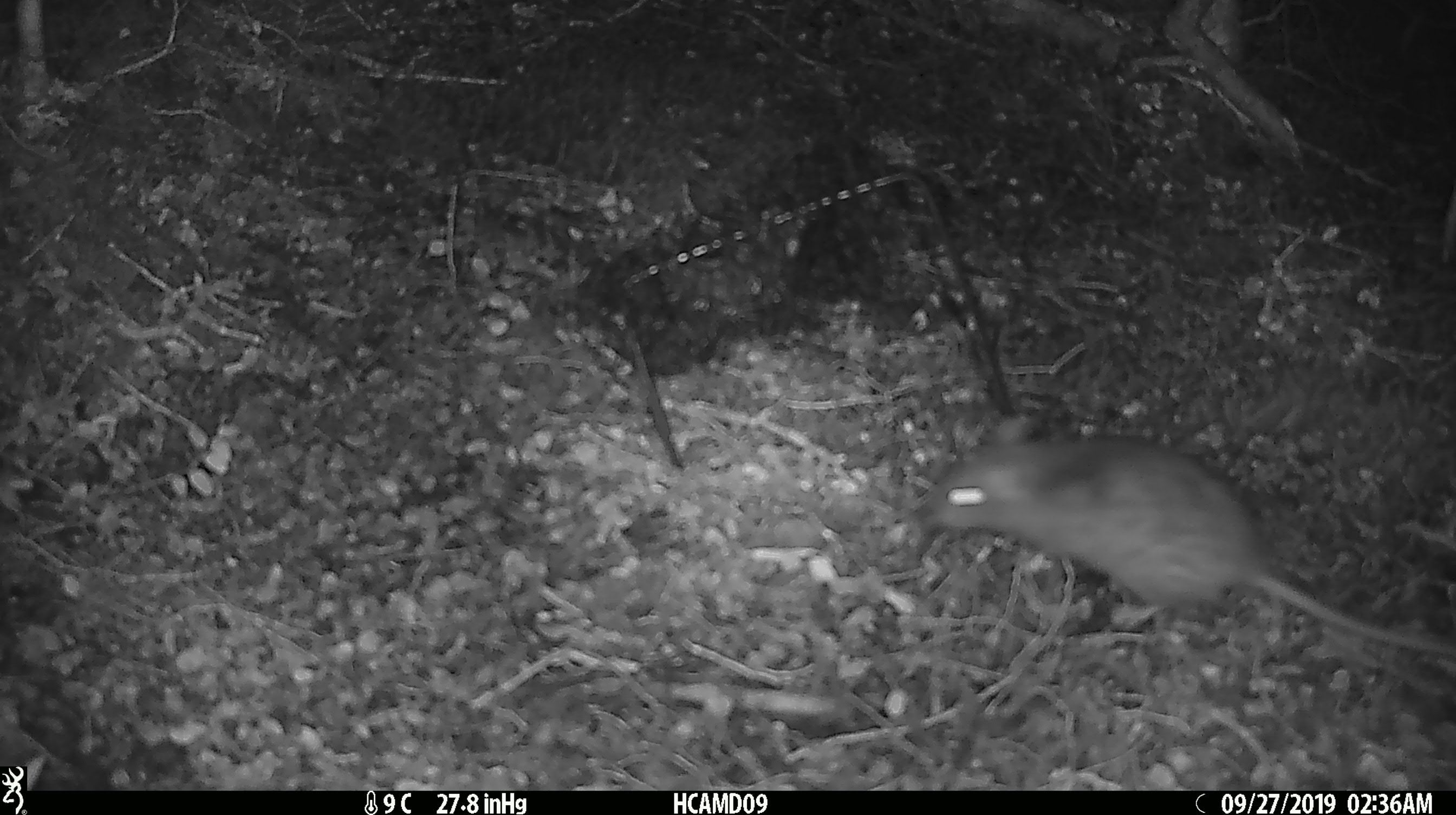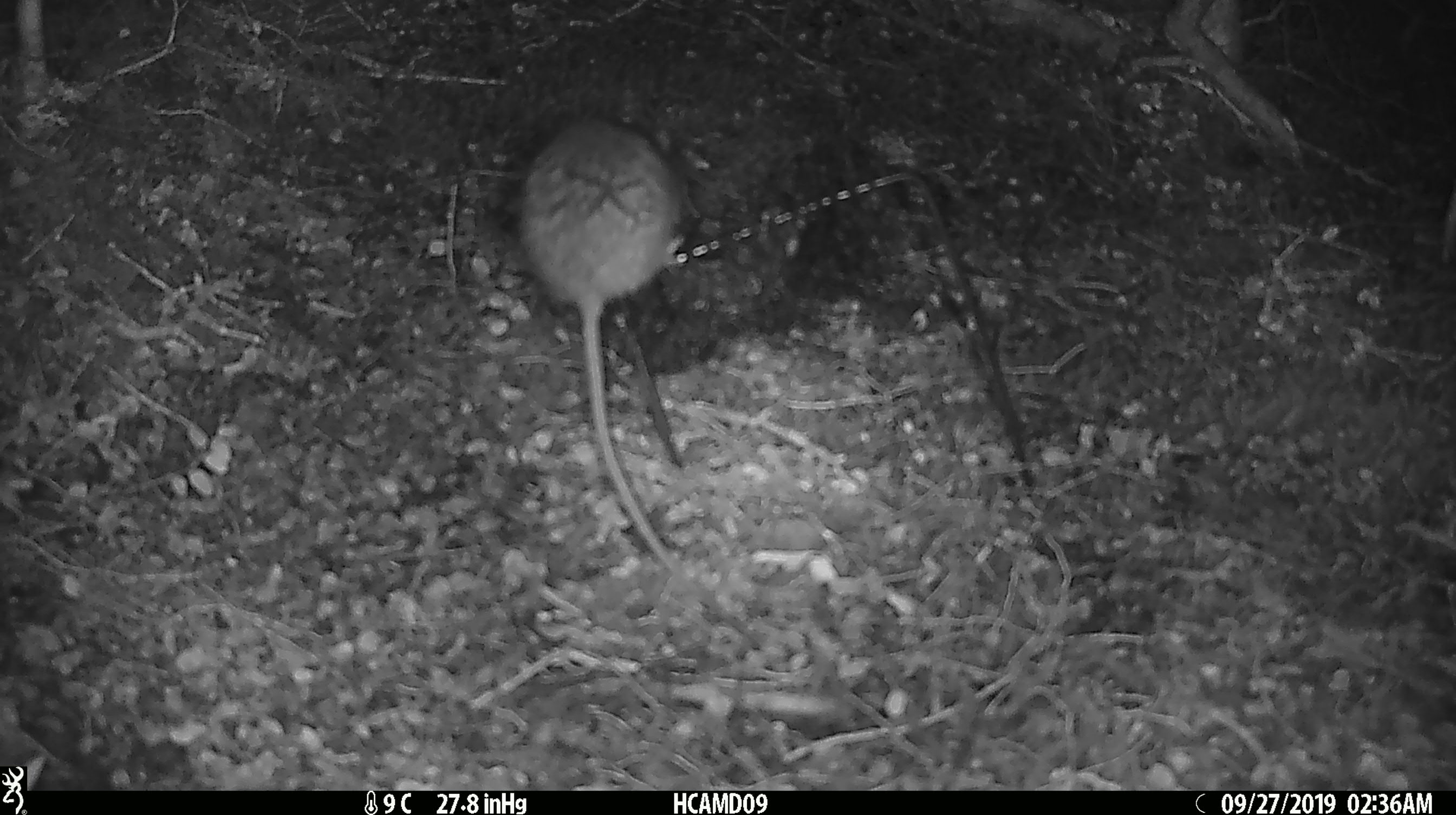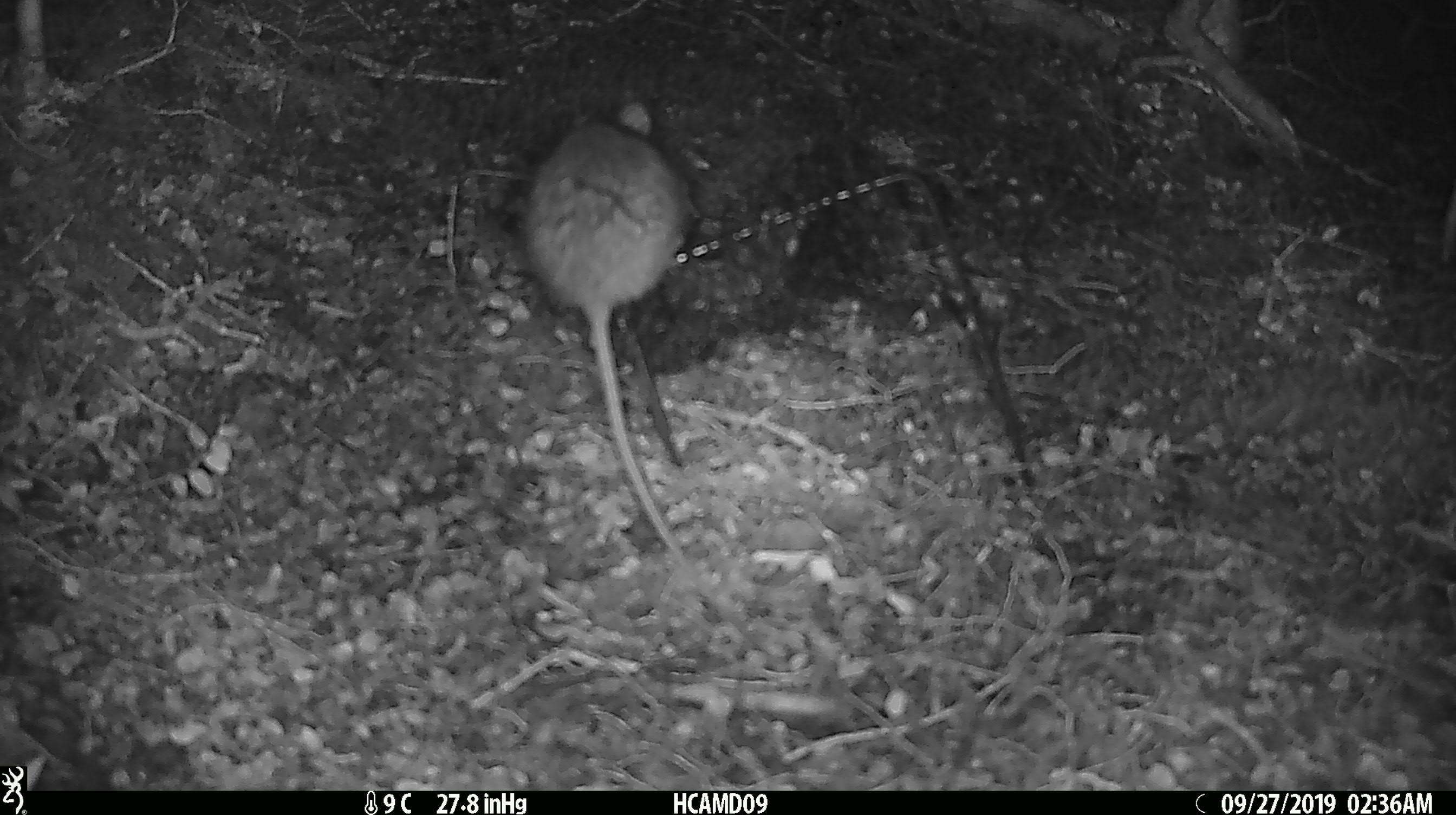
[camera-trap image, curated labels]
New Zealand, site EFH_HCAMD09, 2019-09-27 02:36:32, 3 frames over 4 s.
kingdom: Animalia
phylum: Chordata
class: Mammalia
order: Rodentia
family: Muridae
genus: Rattus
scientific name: Rattus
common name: rat